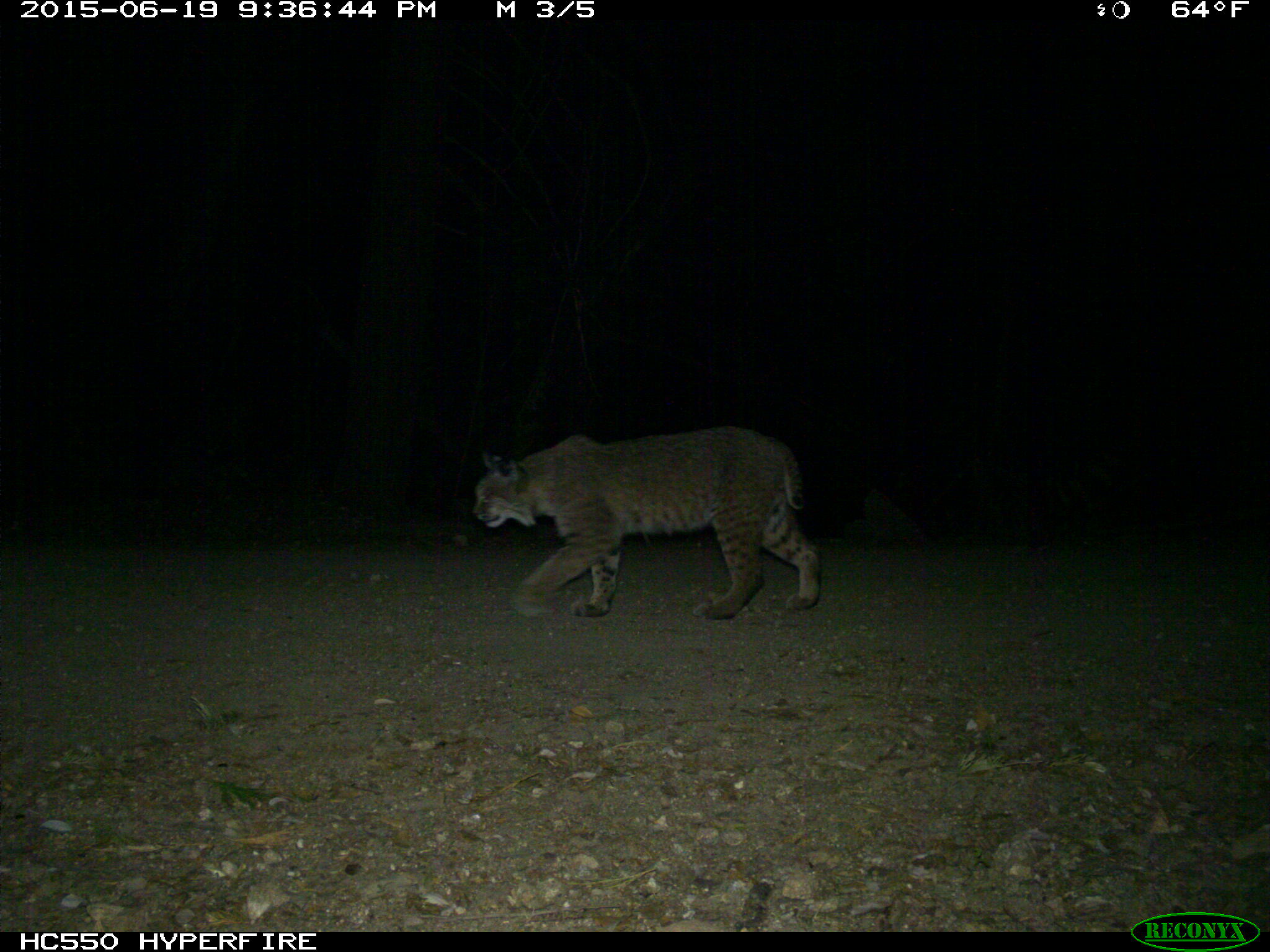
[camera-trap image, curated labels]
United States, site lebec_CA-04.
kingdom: Animalia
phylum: Chordata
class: Mammalia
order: Carnivora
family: Felidae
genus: Lynx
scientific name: Lynx rufus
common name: bobcat